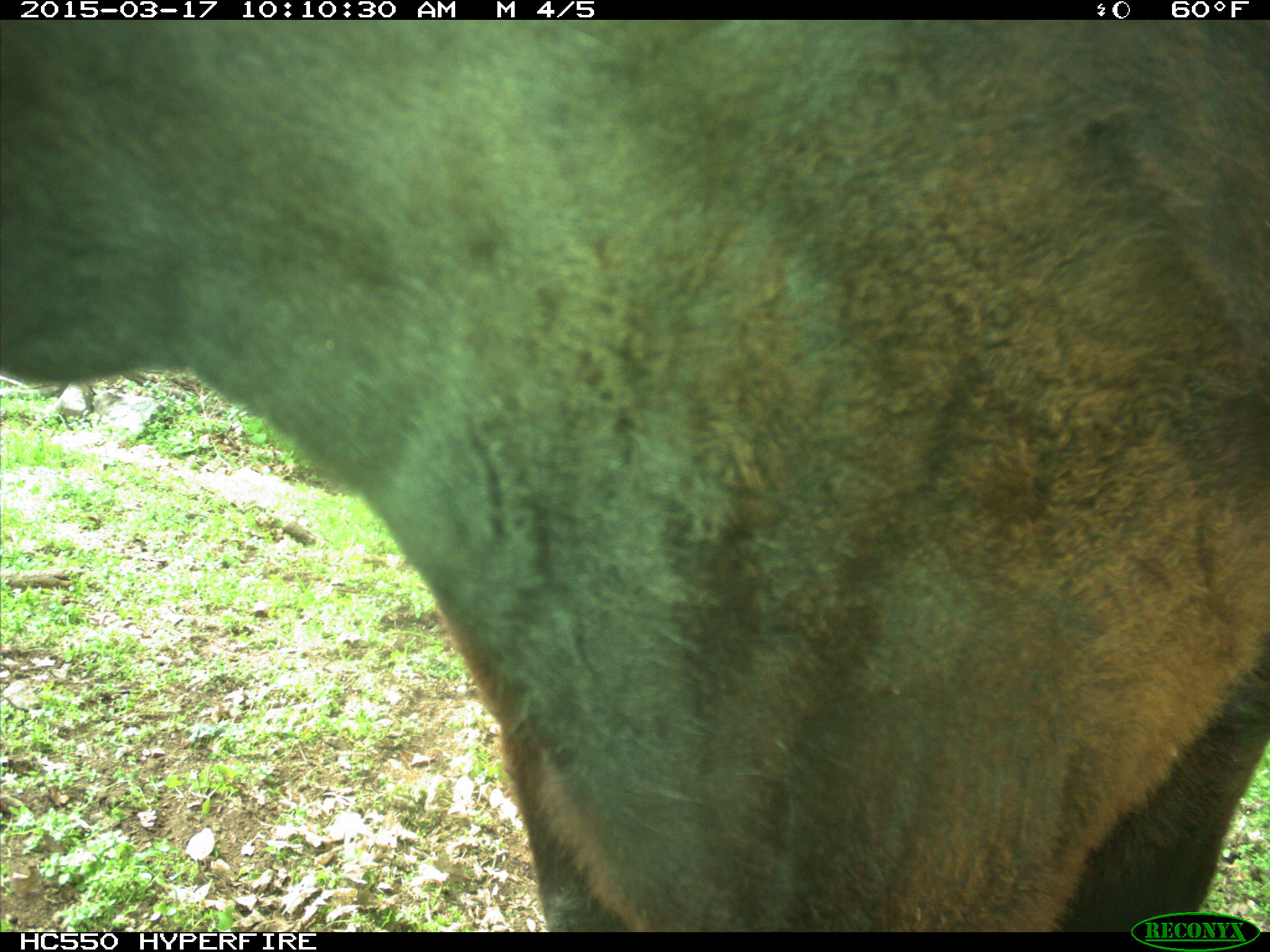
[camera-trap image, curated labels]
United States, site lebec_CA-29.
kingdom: Animalia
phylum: Chordata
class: Mammalia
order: Artiodactyla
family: Bovidae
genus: Bos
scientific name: Bos taurus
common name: domestic cow